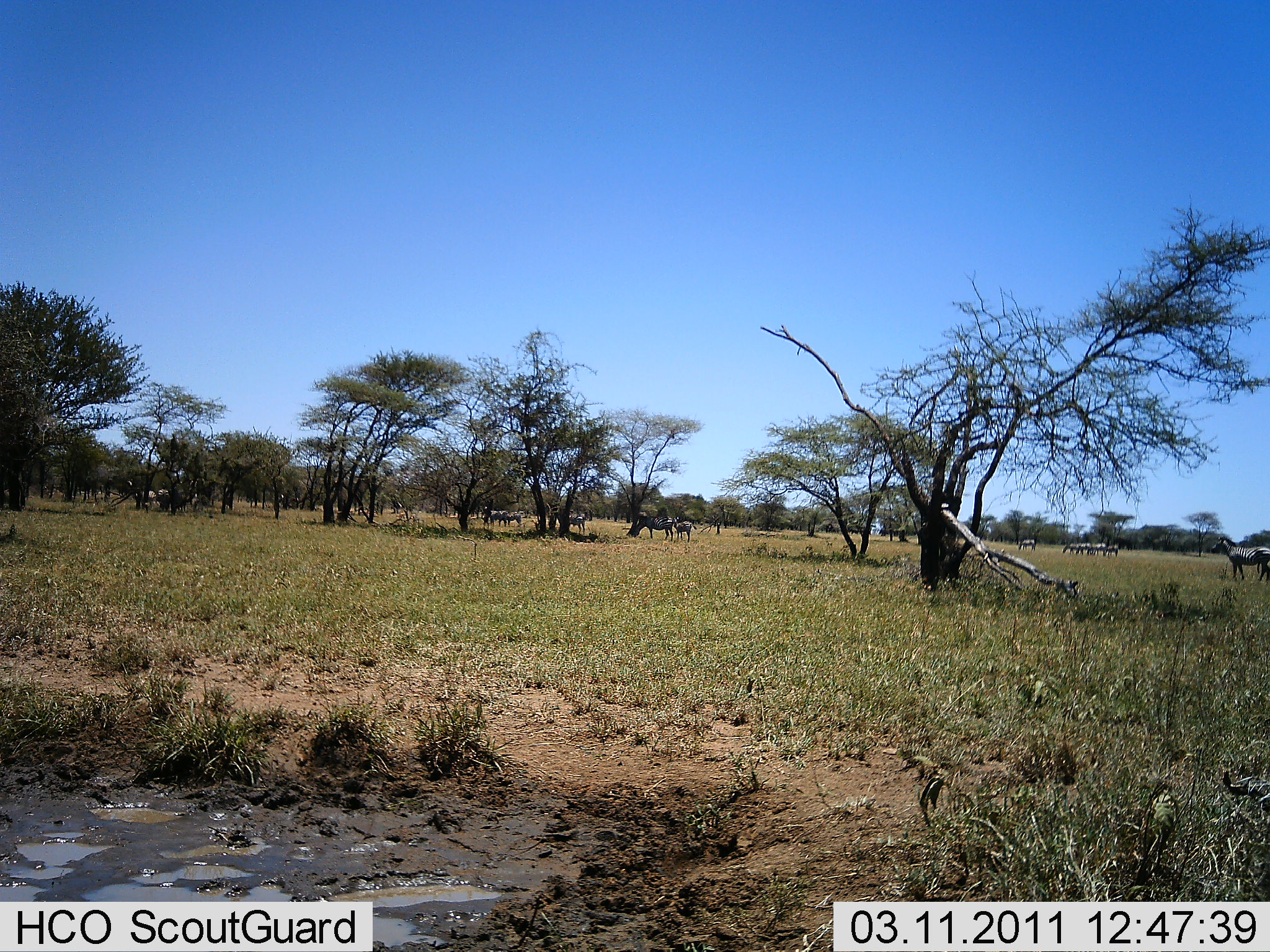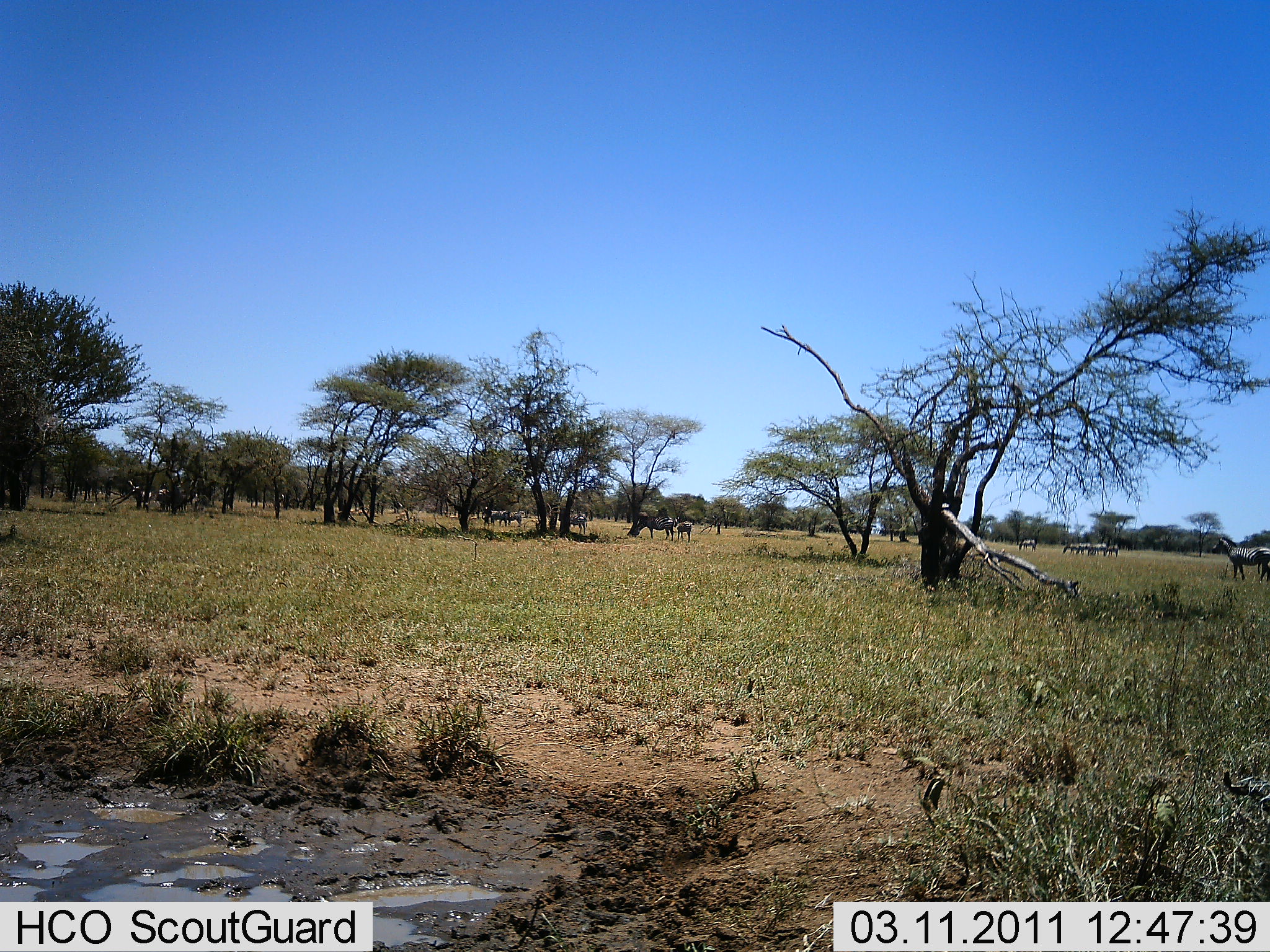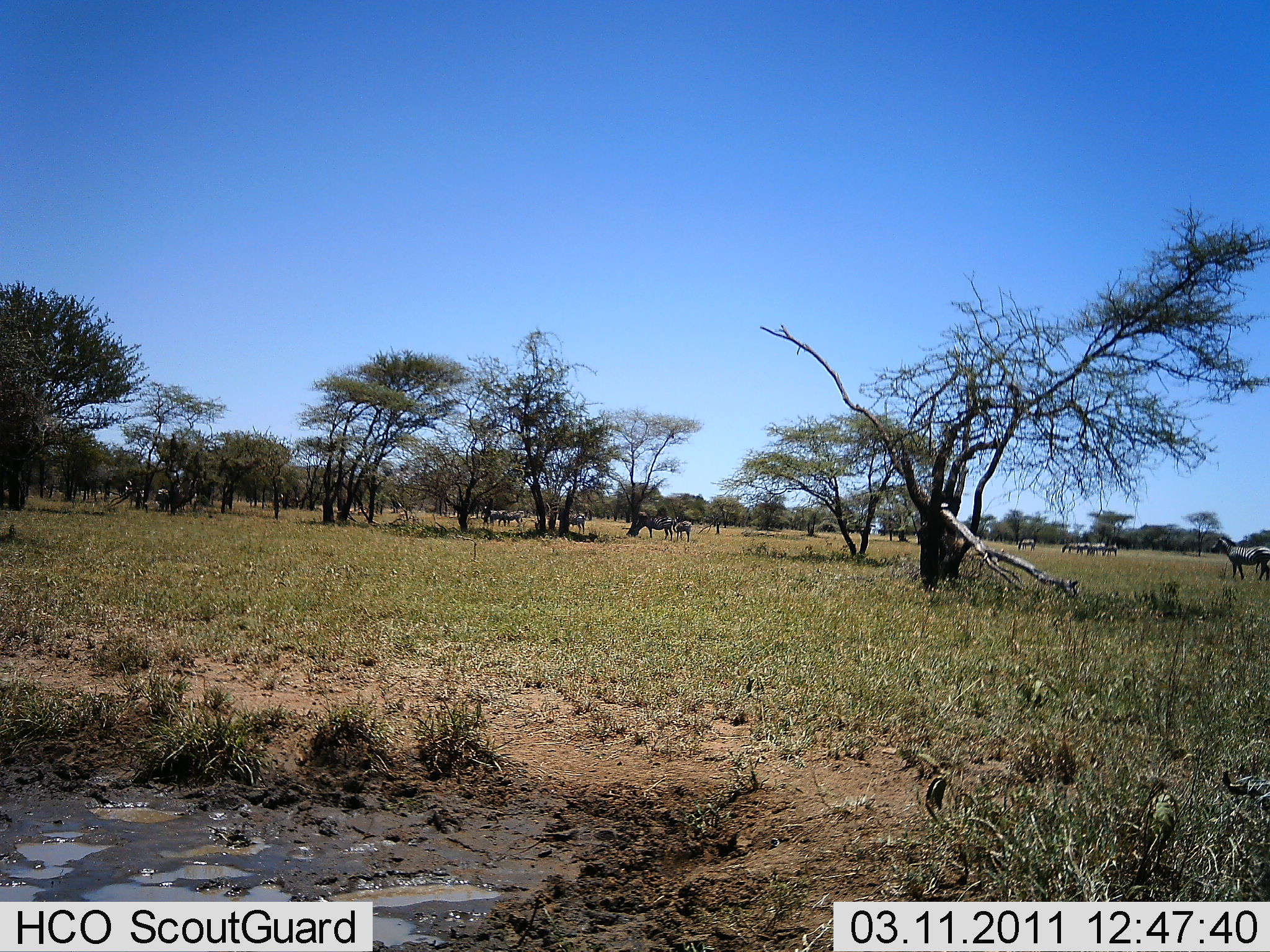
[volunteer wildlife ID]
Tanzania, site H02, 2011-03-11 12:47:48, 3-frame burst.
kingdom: Animalia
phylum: Chordata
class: Mammalia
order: Perissodactyla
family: Equidae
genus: Equus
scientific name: Equus quagga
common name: plains zebra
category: zebra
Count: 11-50.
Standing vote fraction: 85%.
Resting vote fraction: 0%.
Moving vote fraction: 15%.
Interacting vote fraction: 0%.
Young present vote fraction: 0%.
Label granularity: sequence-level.